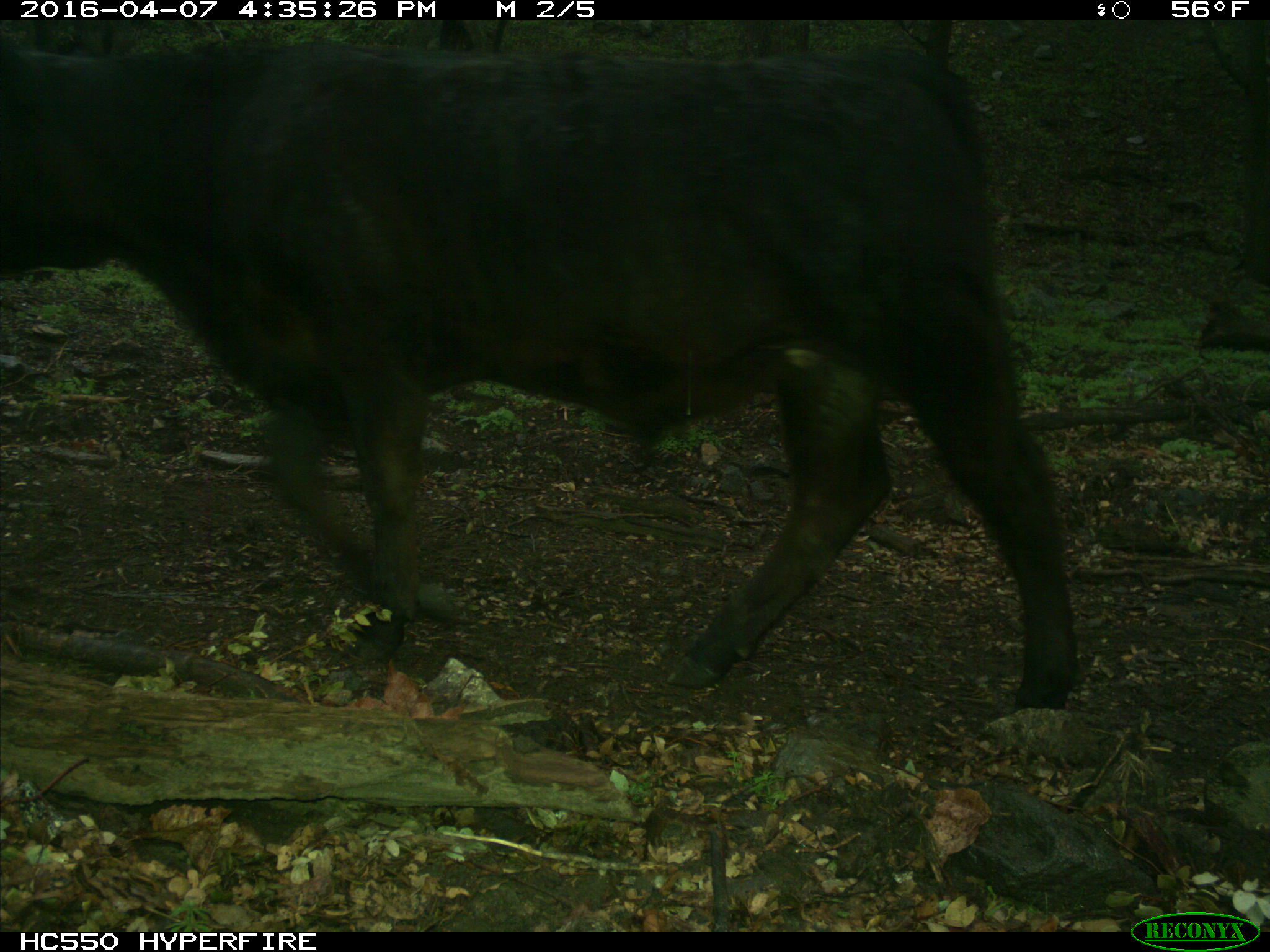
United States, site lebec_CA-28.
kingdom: Animalia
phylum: Chordata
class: Mammalia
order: Artiodactyla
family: Bovidae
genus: Bos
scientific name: Bos taurus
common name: domestic cow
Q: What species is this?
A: Bos taurus (domestic cow).